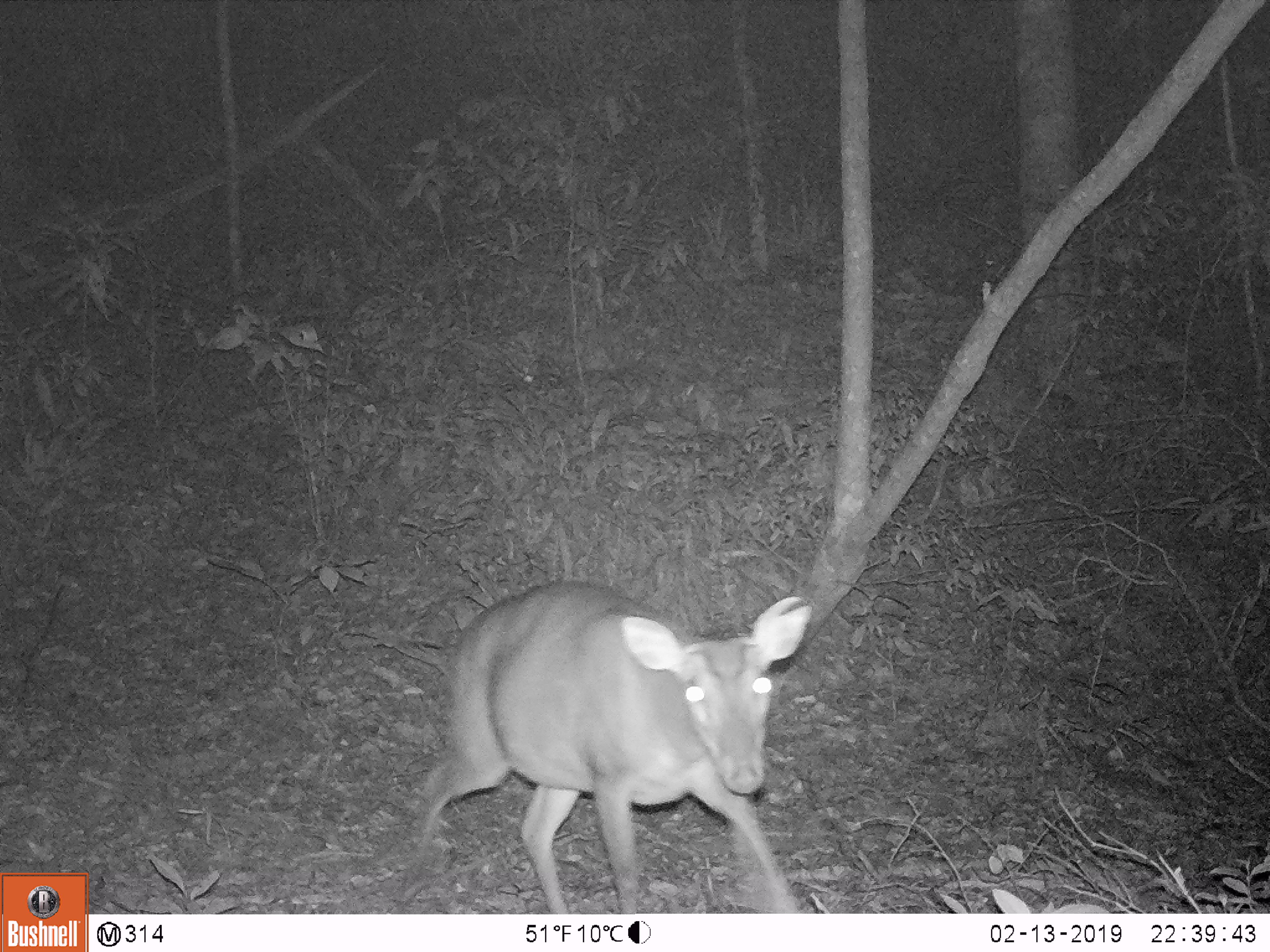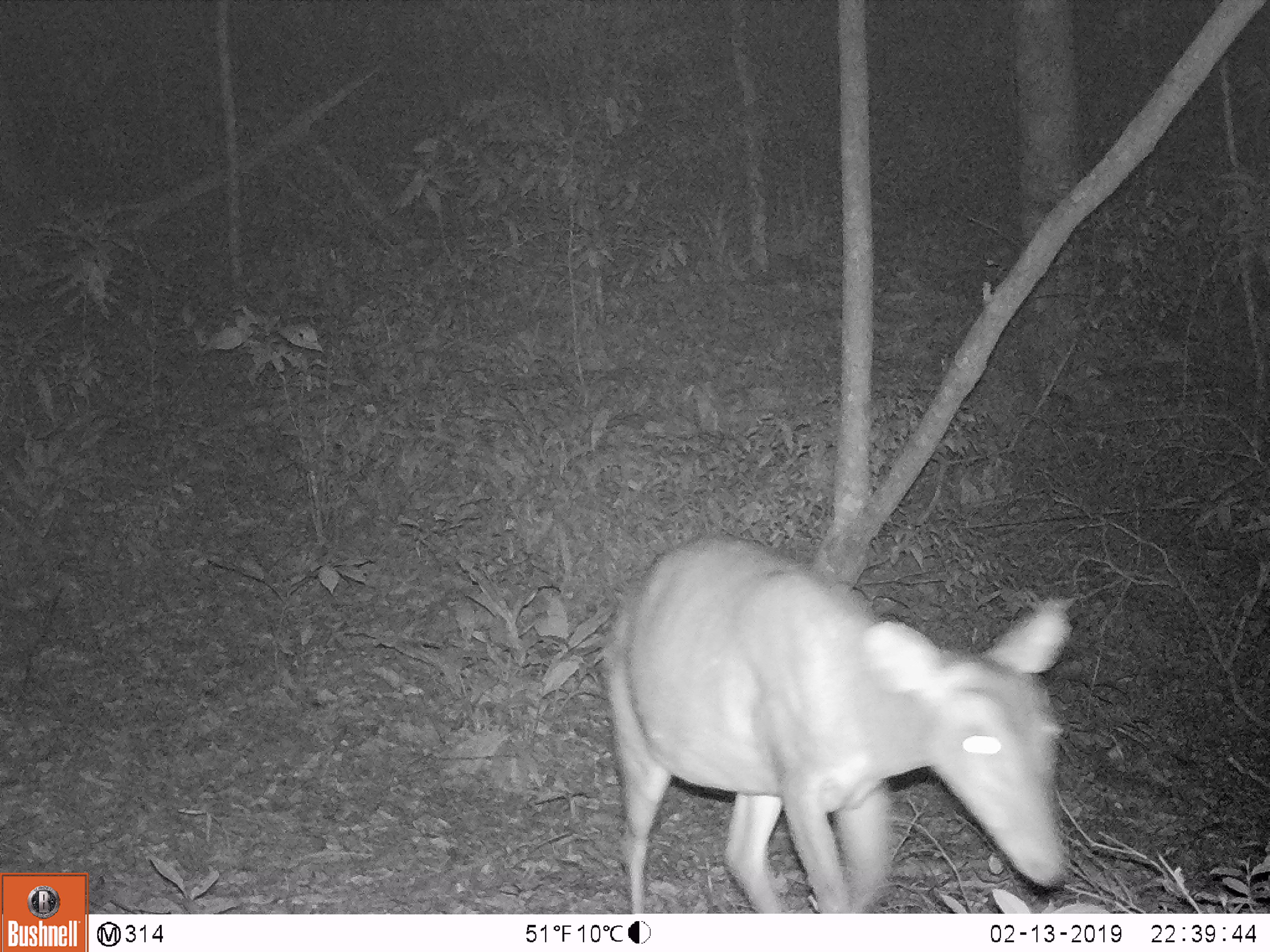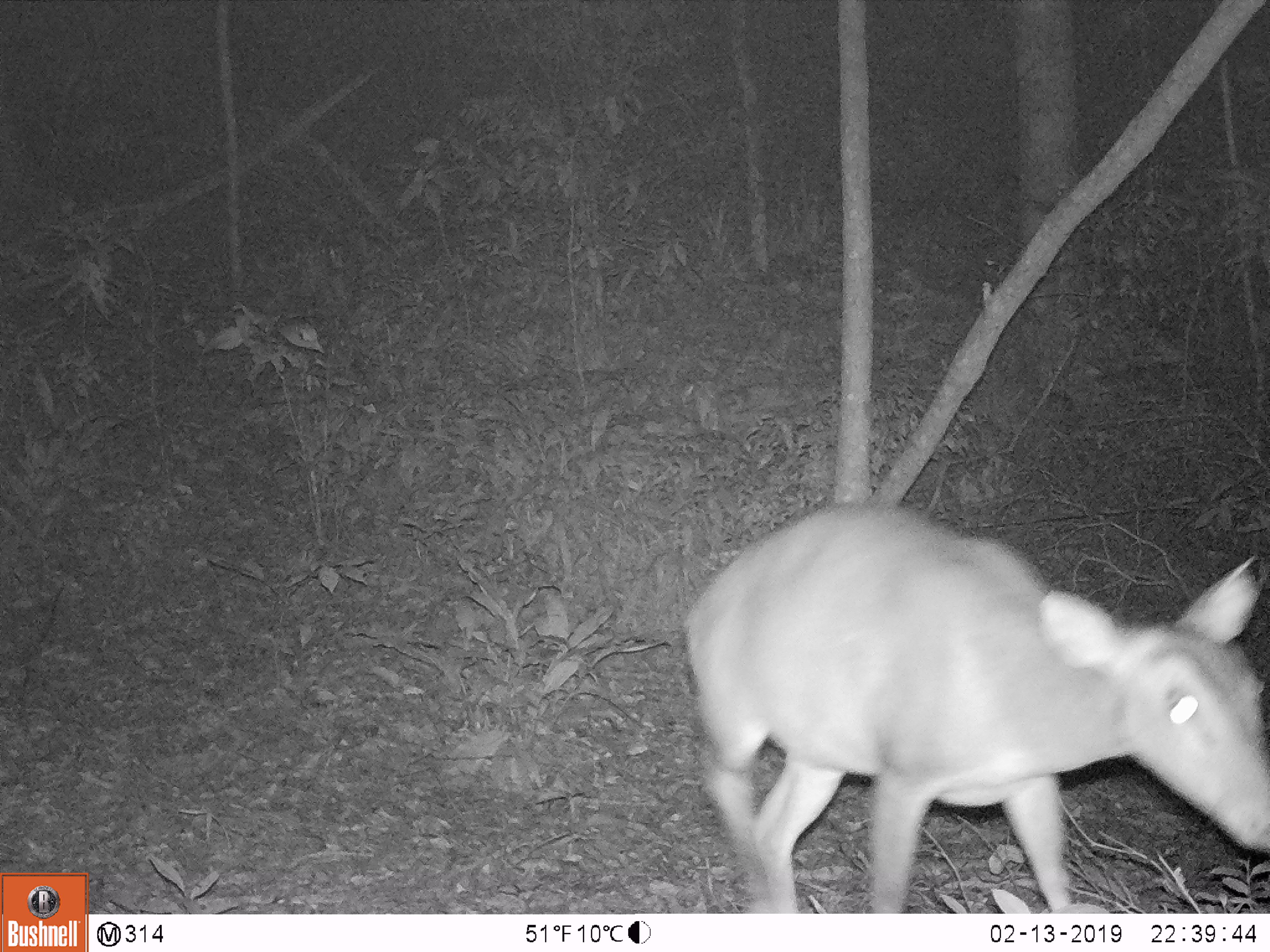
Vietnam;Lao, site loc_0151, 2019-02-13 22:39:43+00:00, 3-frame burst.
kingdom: Animalia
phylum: Chordata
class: Mammalia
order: Artiodactyla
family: Cervidae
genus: Muntiacus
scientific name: Muntiacus vuquangensis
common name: large-antlered muntjac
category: large antlered muntjac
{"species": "large antlered muntjac (large-antlered muntjac) (Muntiacus vuquangensis)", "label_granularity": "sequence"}